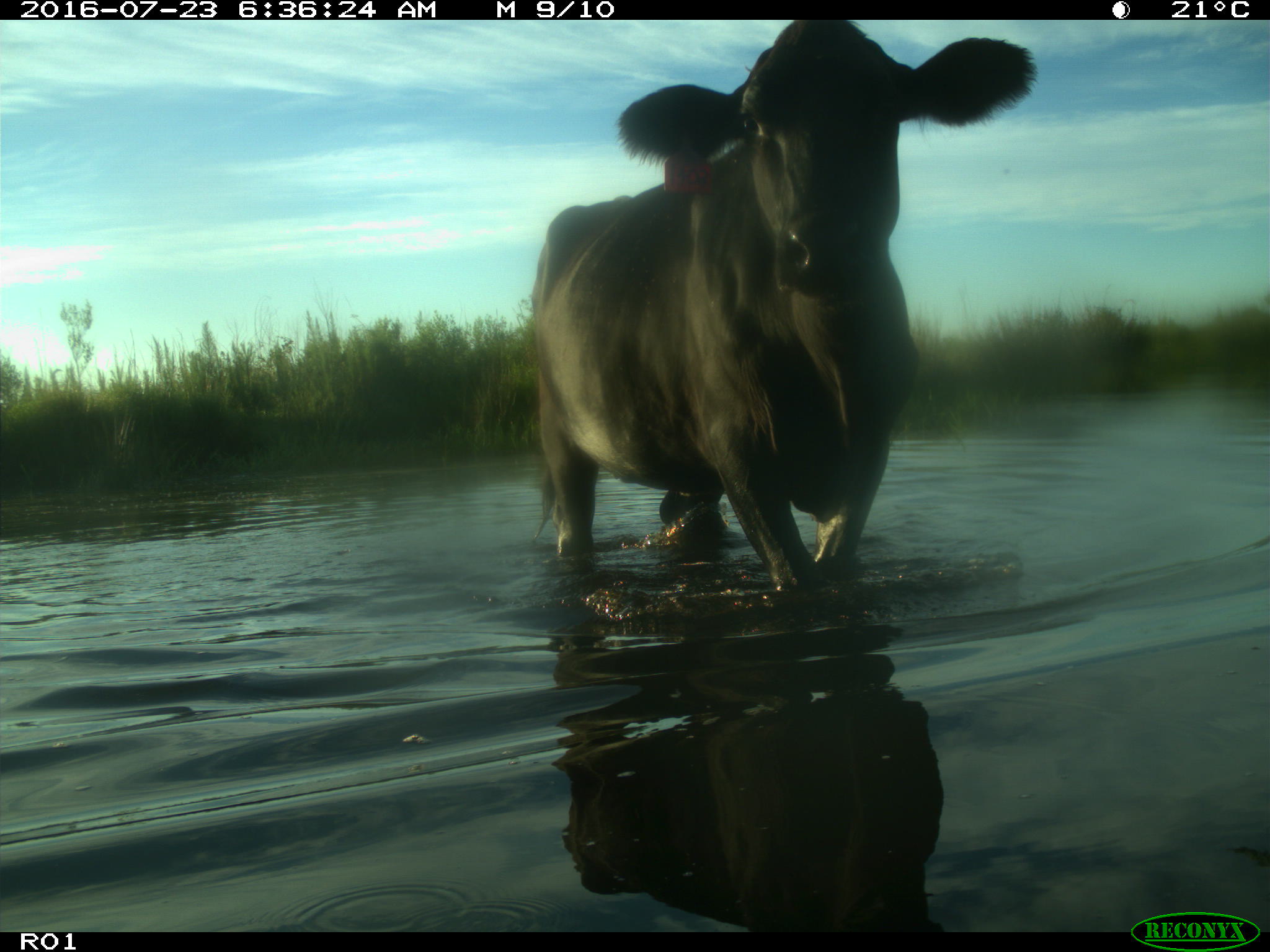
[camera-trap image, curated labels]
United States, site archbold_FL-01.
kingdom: Animalia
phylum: Chordata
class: Mammalia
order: Artiodactyla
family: Bovidae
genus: Bos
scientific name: Bos taurus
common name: domestic cow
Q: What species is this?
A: Bos taurus (domestic cow).